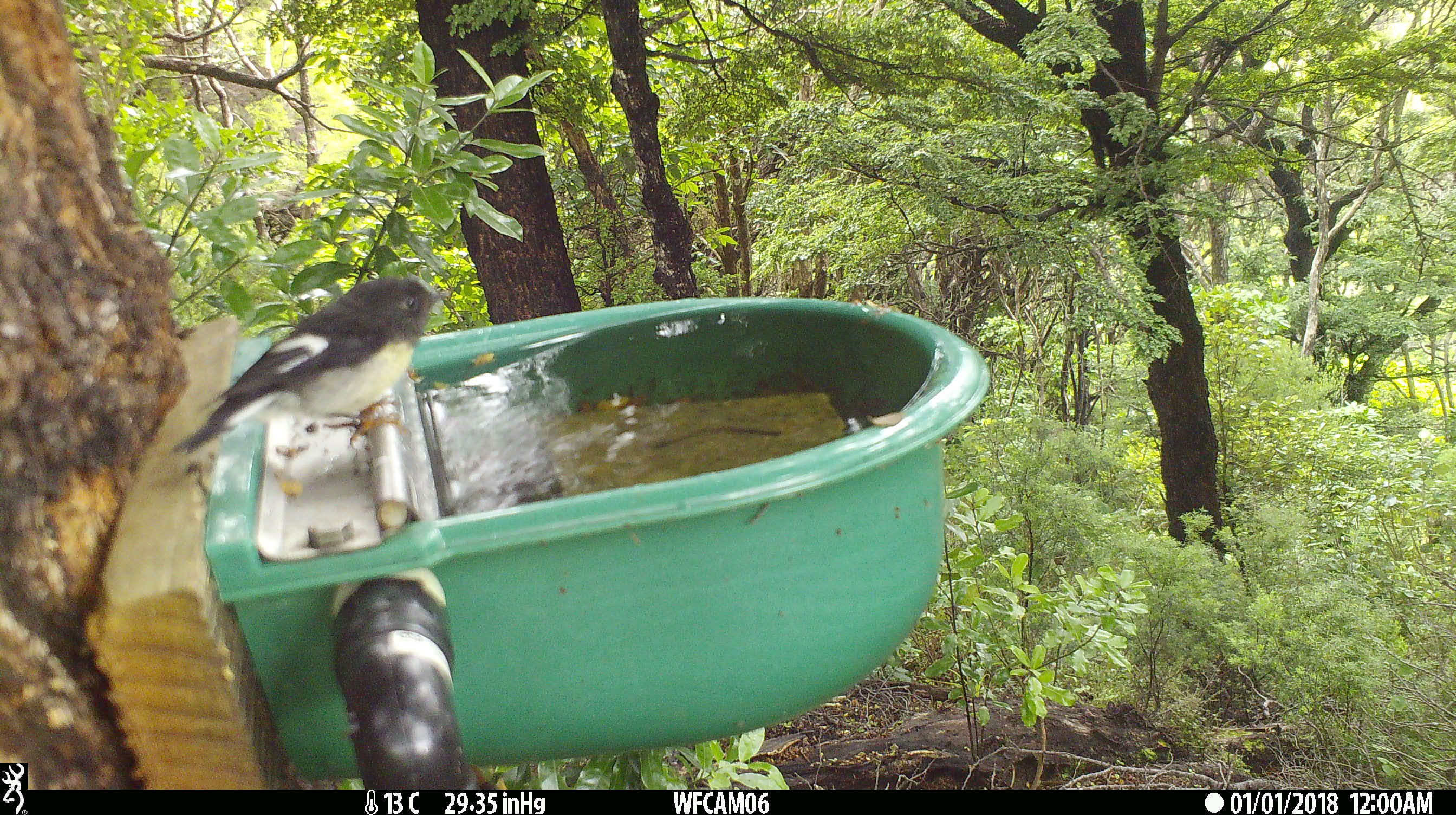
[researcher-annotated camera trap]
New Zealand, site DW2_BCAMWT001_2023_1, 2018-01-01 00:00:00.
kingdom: Animalia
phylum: Chordata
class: Aves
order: Passeriformes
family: Petroicidae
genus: Petroica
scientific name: Petroica macrocephala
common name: tomtit